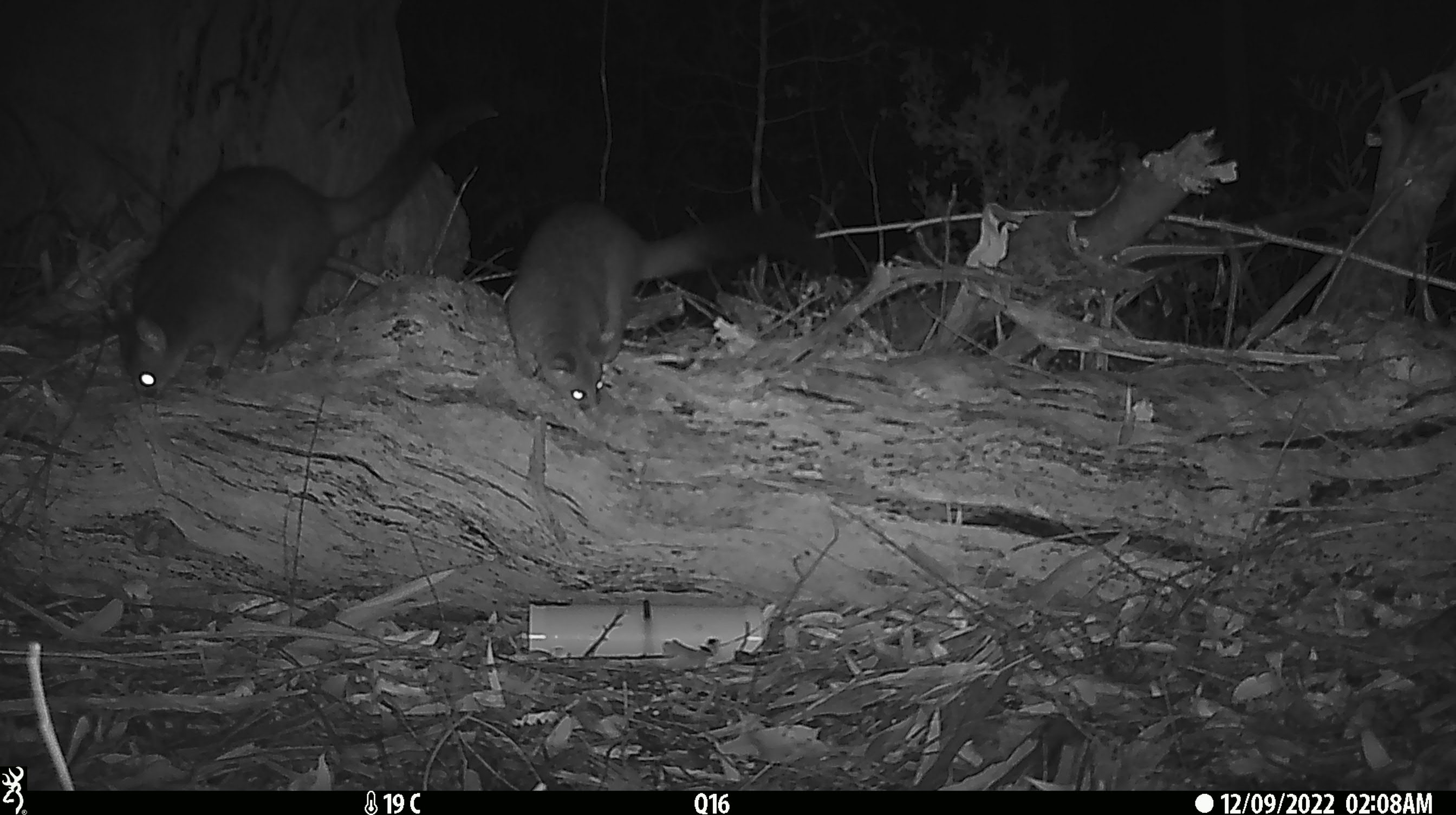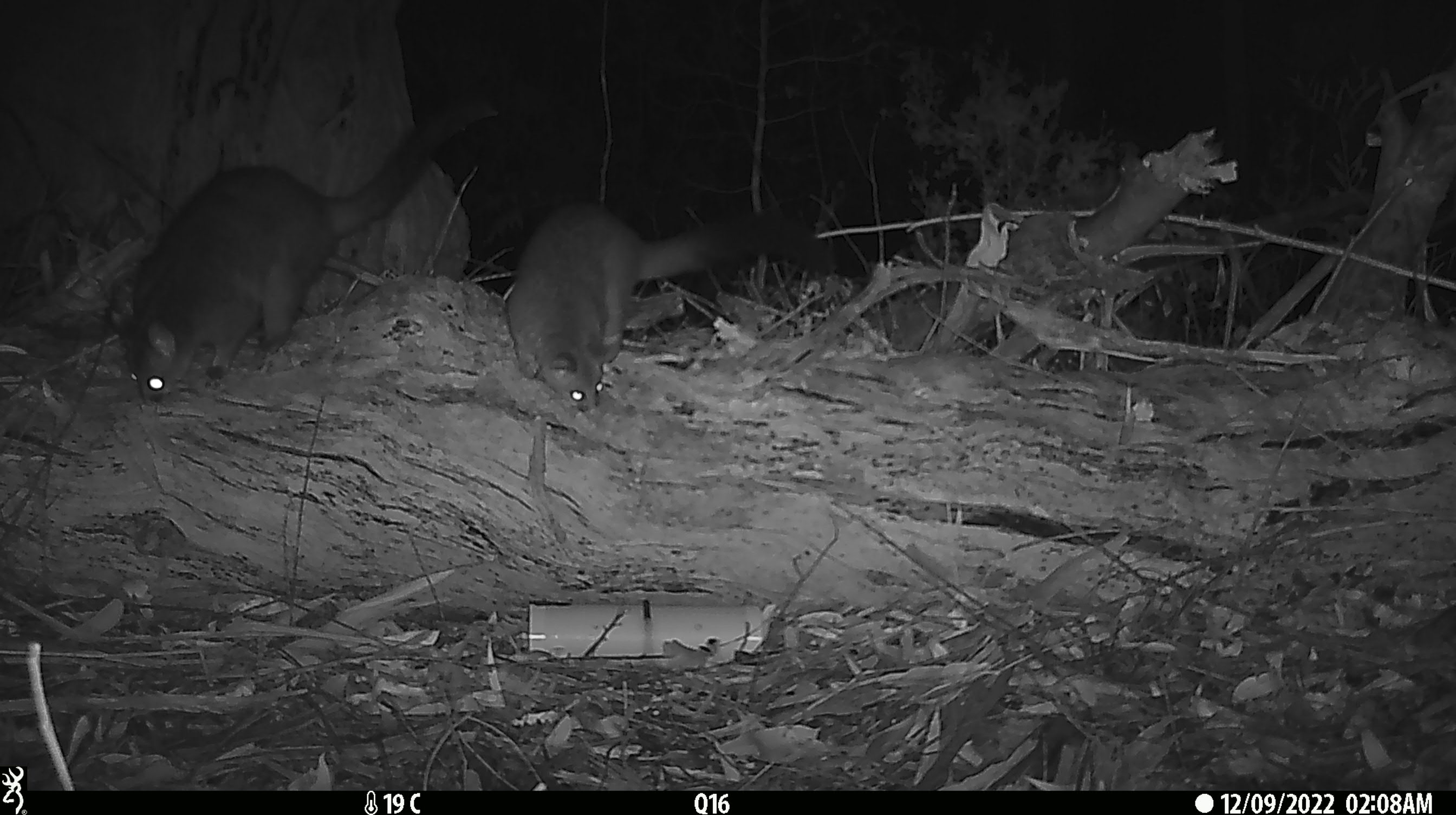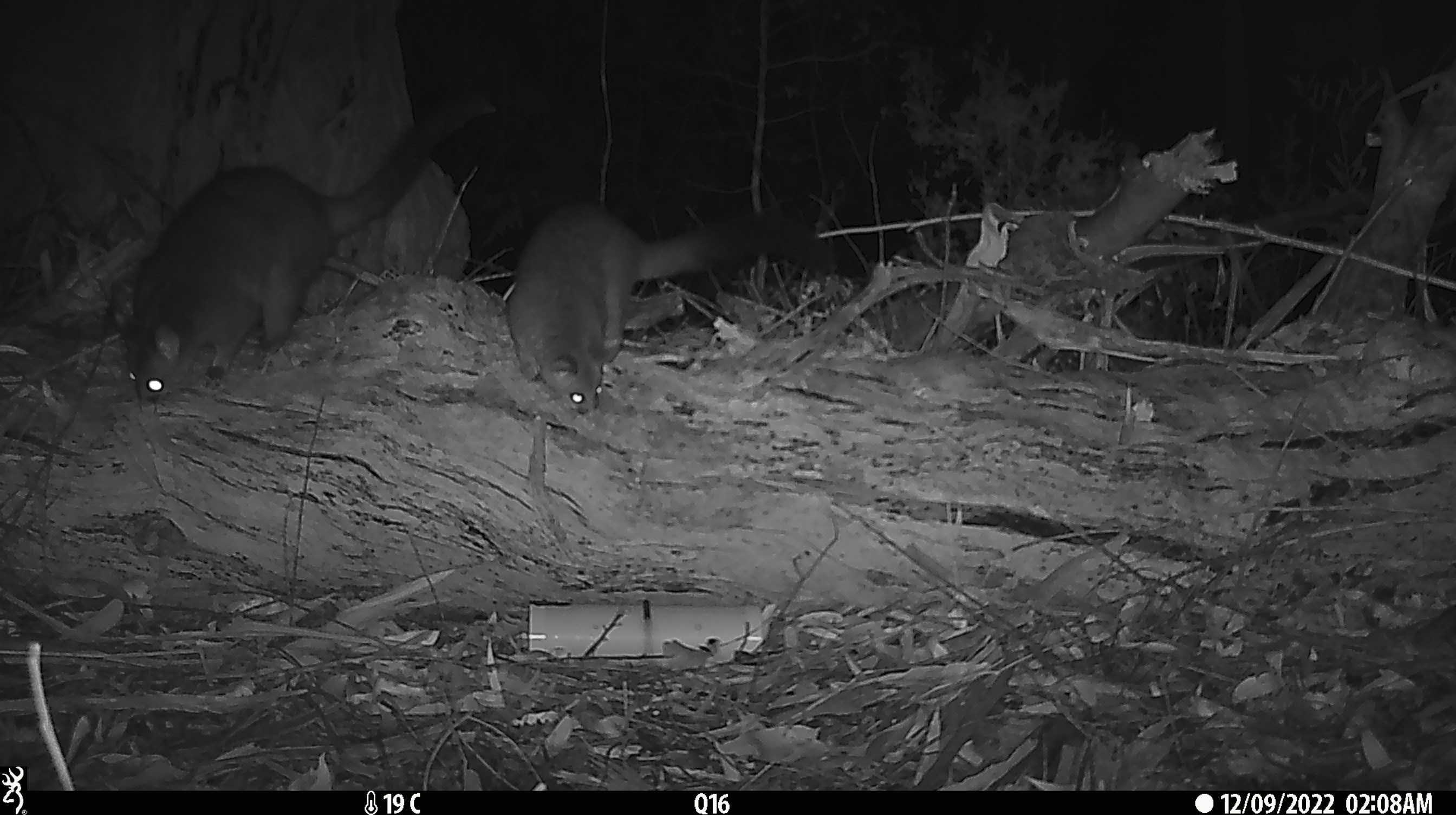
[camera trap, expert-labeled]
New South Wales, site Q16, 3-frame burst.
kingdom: Animalia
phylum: Chordata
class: Mammalia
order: Diprotodontia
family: Phalangeridae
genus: Trichosurus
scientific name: Trichosurus vulpecula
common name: common brushtail possum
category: possum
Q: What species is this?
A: Possum (common brushtail possum) (Trichosurus vulpecula).